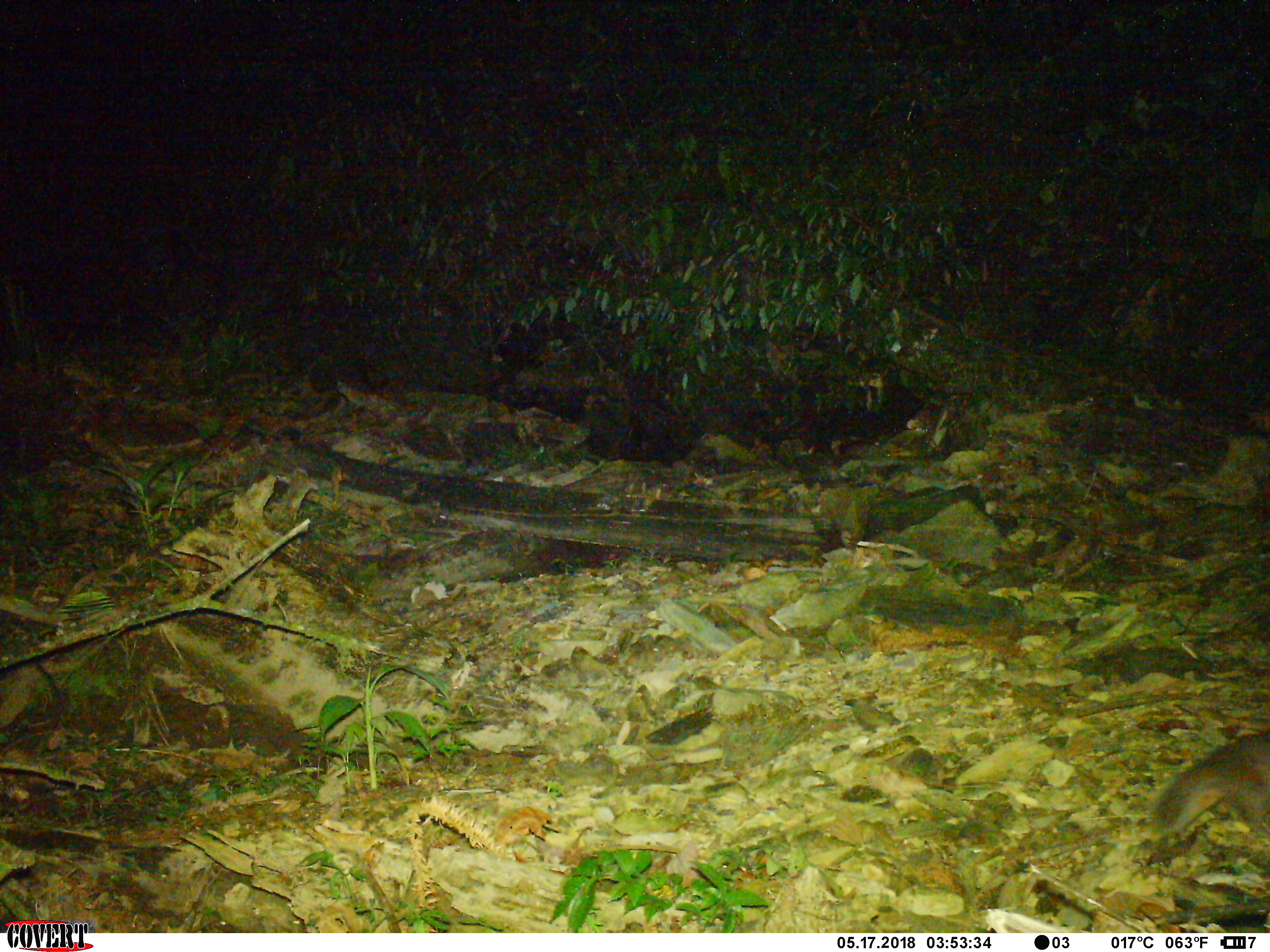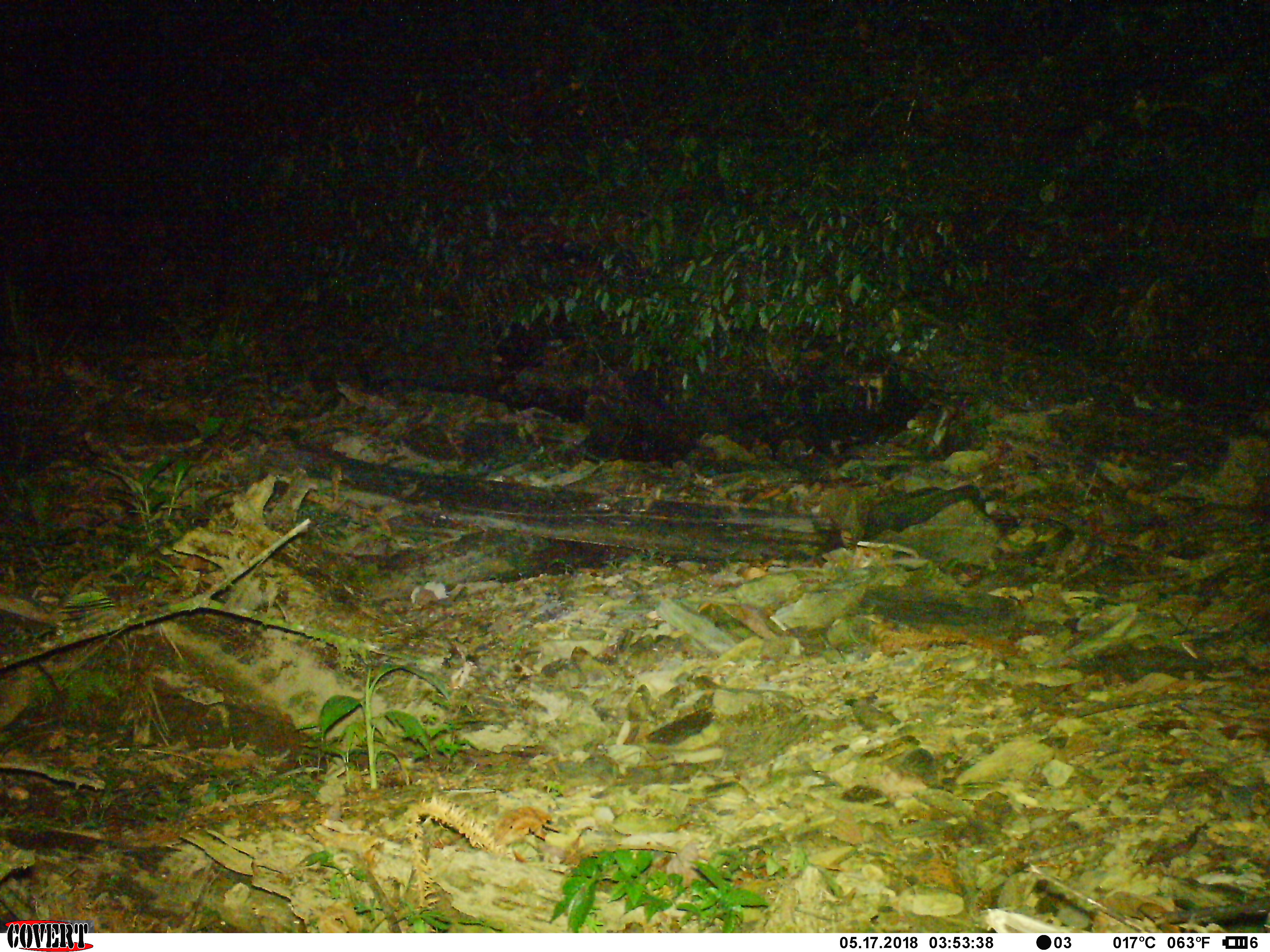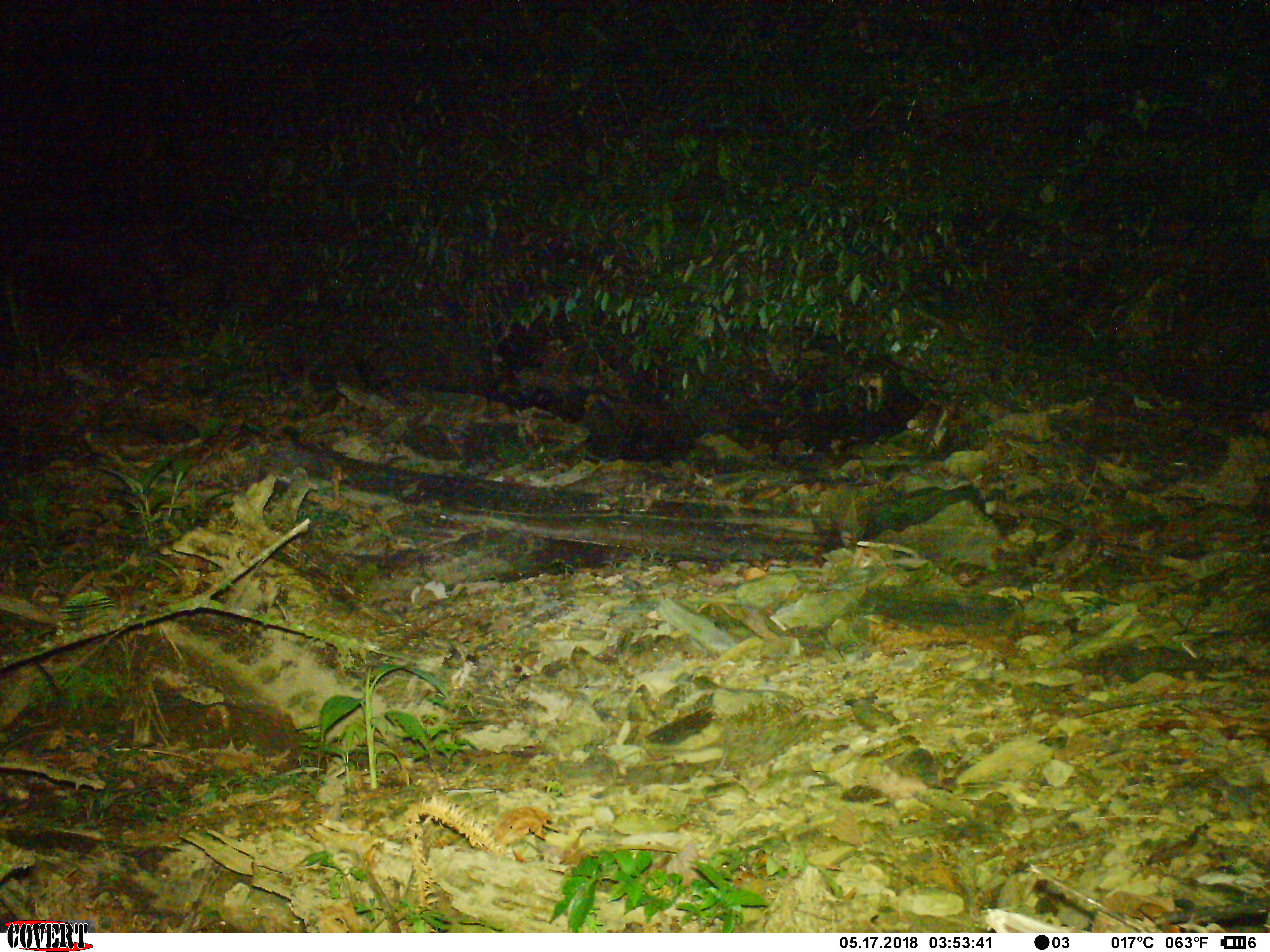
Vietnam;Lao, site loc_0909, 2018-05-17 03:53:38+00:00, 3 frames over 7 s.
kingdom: Animalia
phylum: Chordata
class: Mammalia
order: Carnivora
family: Mustelidae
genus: Melogale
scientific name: Melogale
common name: ferret badger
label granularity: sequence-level